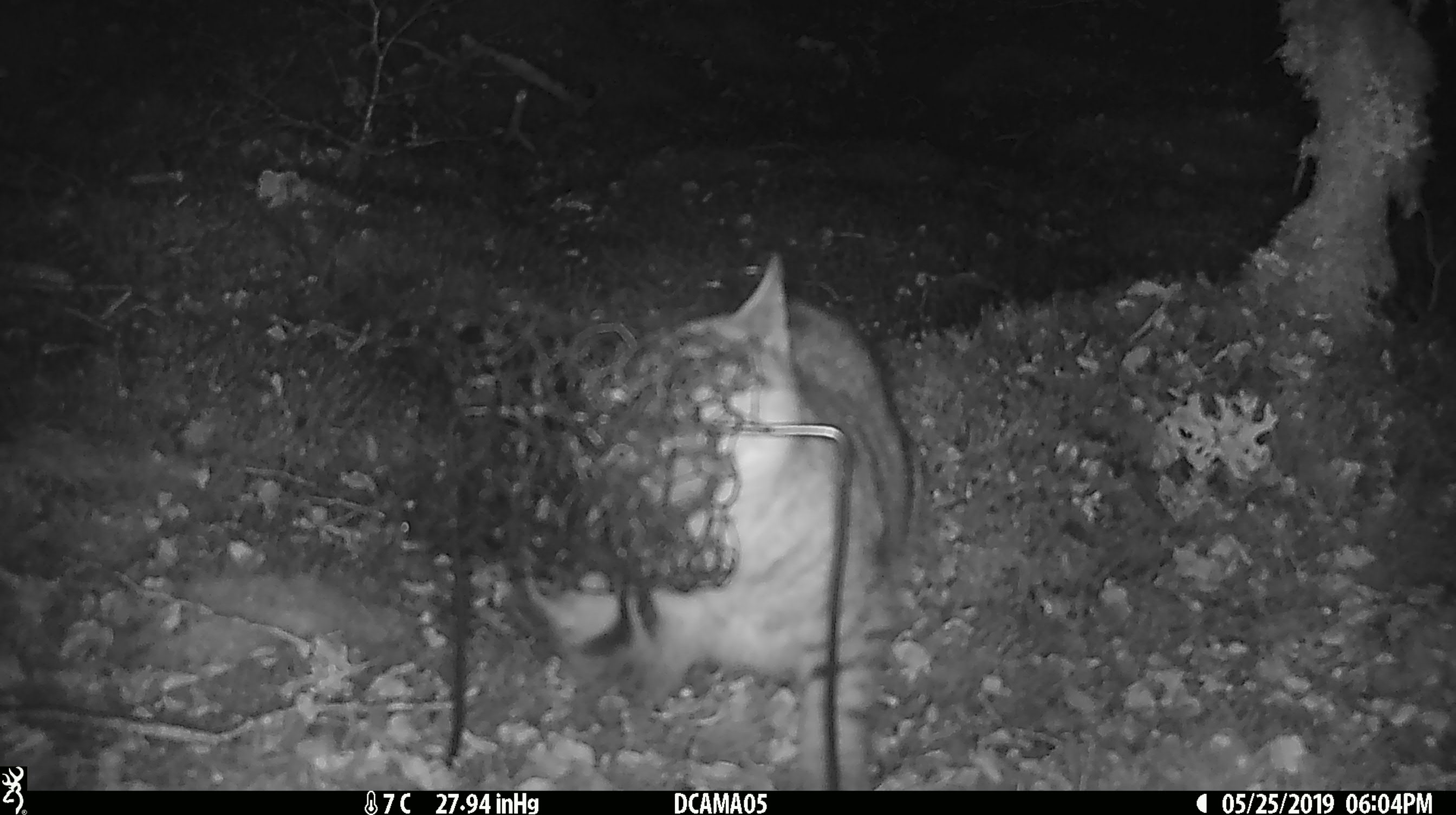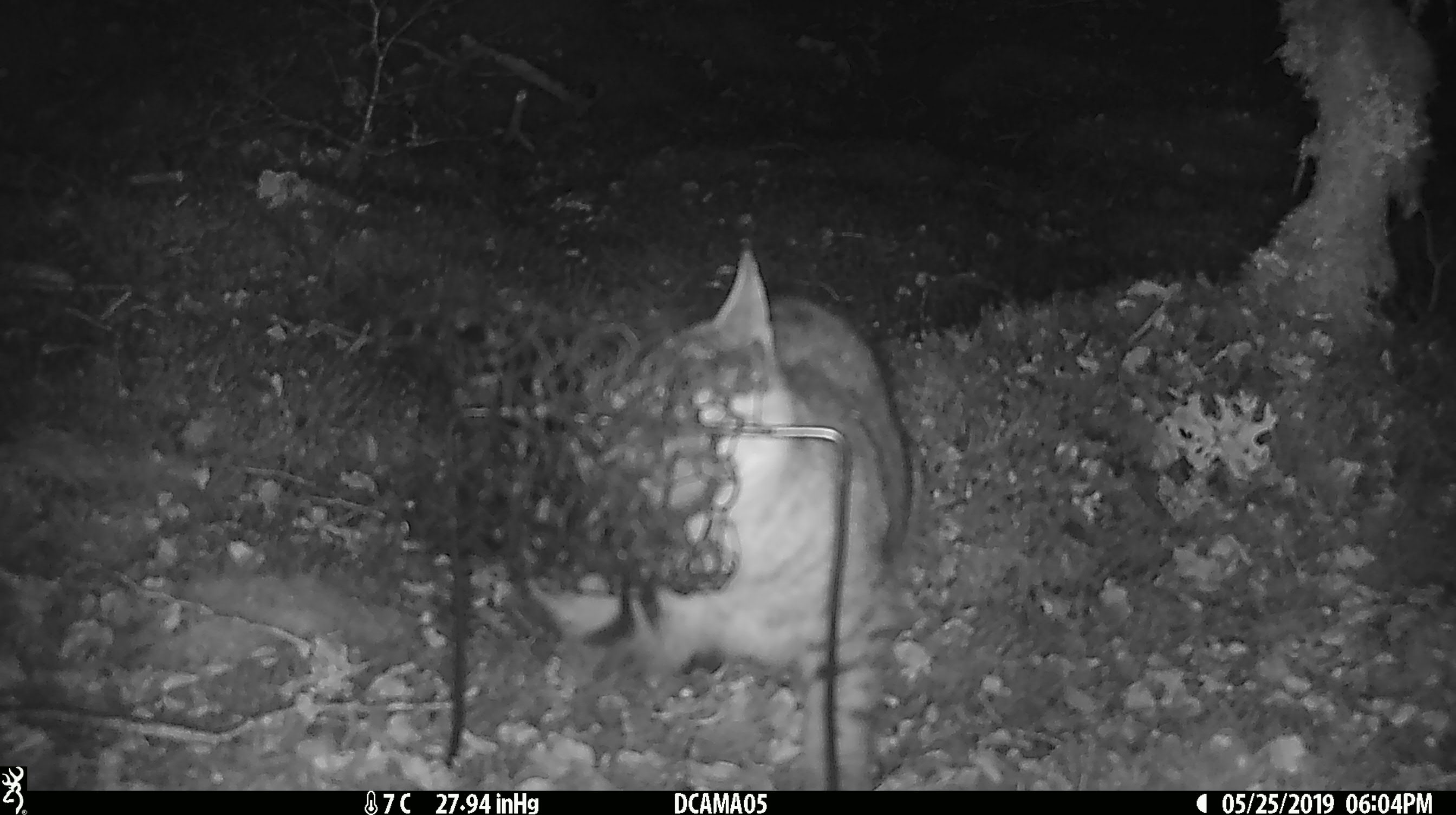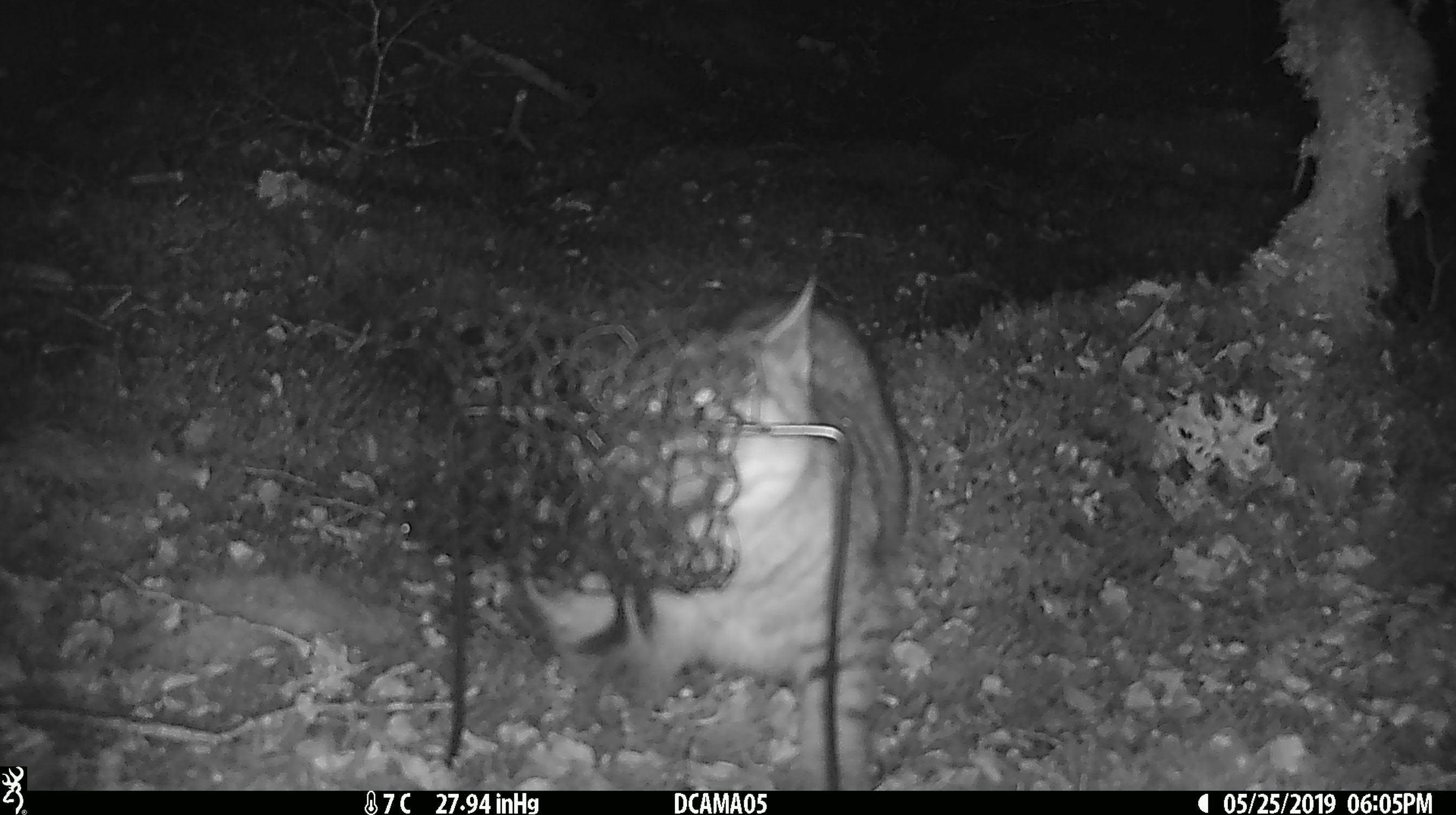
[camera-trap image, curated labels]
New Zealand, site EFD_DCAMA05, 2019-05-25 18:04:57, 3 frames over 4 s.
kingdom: Animalia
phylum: Chordata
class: Mammalia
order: Carnivora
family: Felidae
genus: Felis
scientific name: Felis catus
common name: domestic cat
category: cat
Cat (domestic cat) (Felis catus).